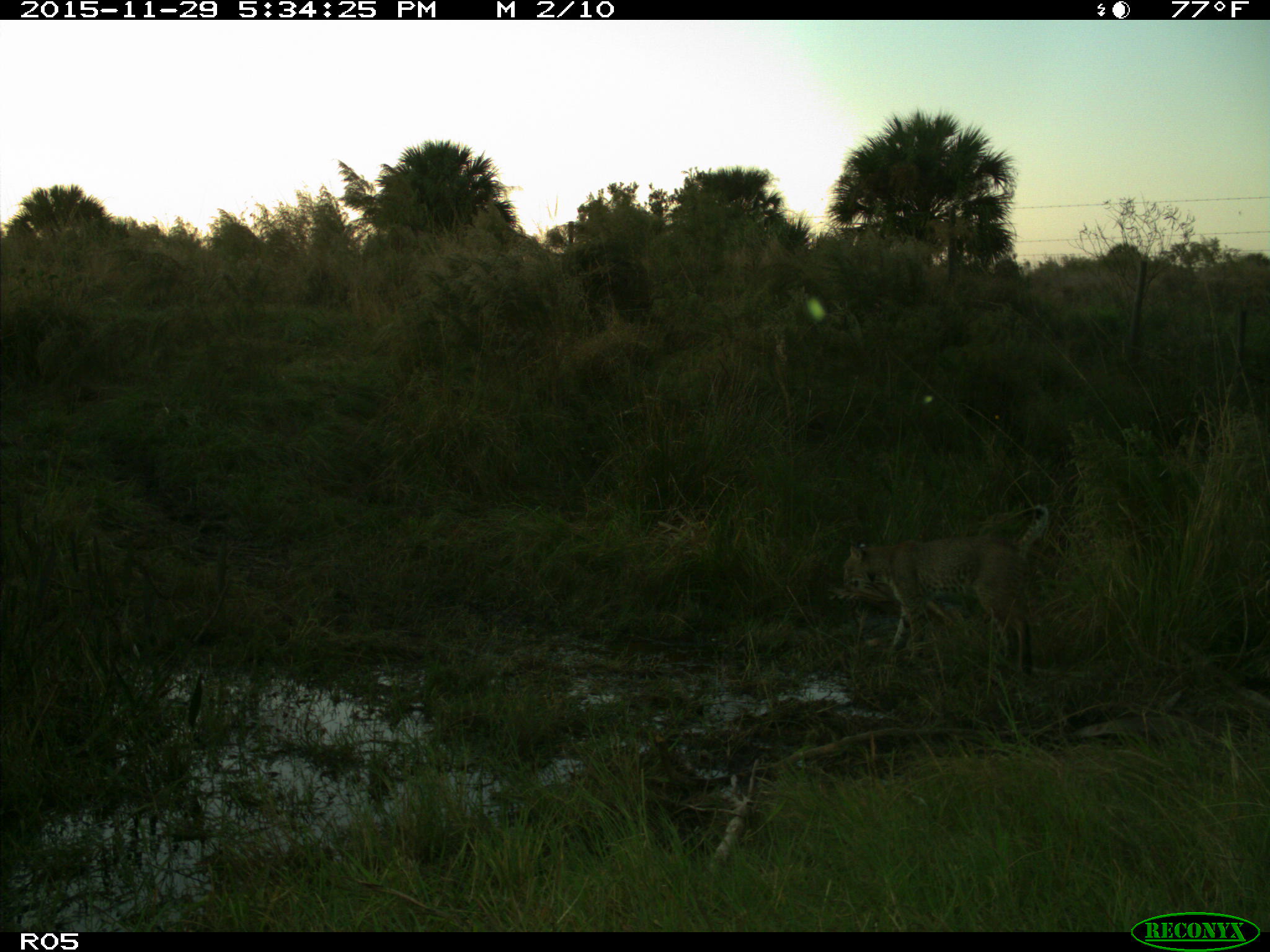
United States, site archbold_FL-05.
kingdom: Animalia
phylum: Chordata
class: Mammalia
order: Carnivora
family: Felidae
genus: Lynx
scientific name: Lynx rufus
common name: bobcat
Lynx rufus (bobcat).